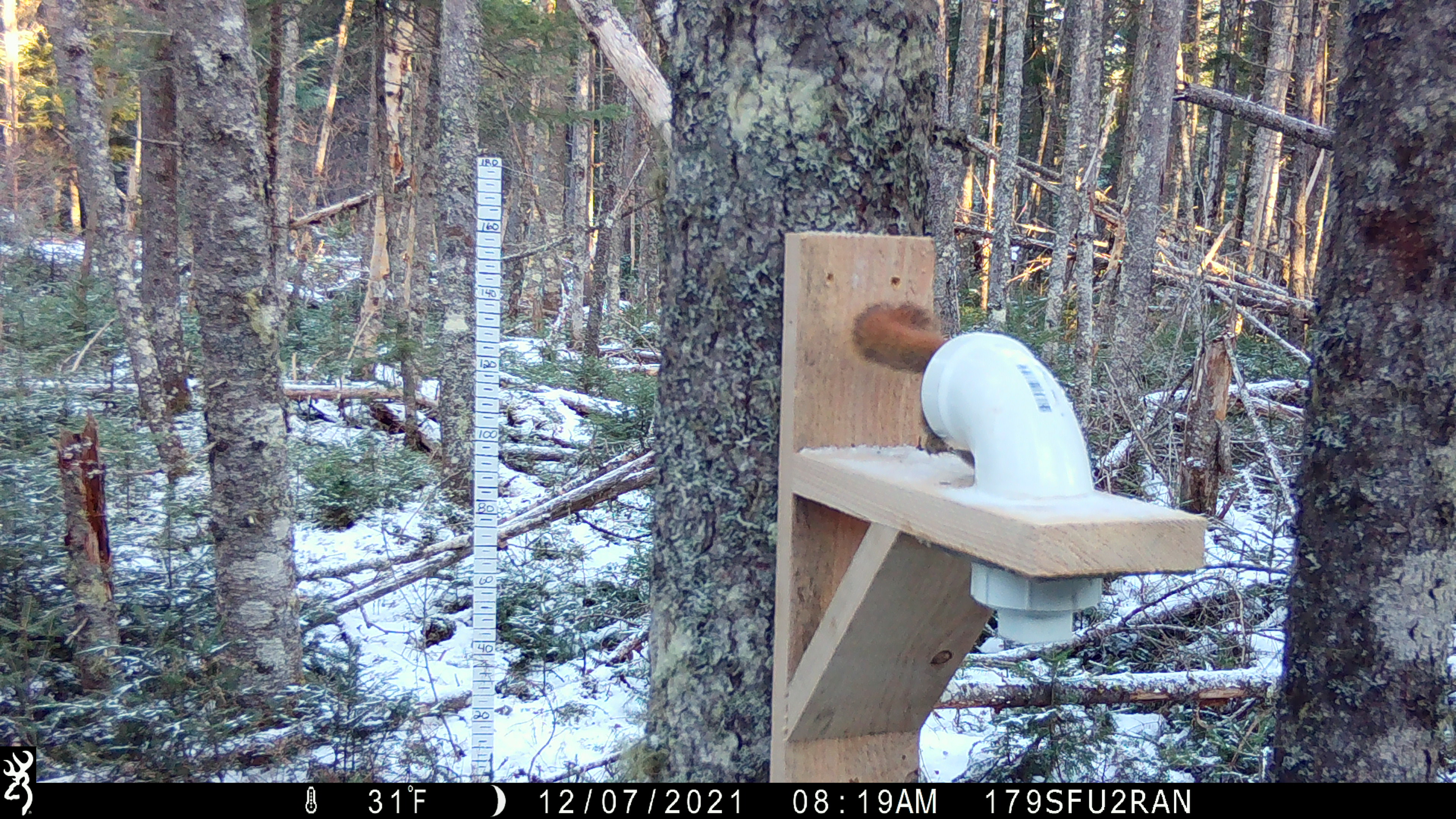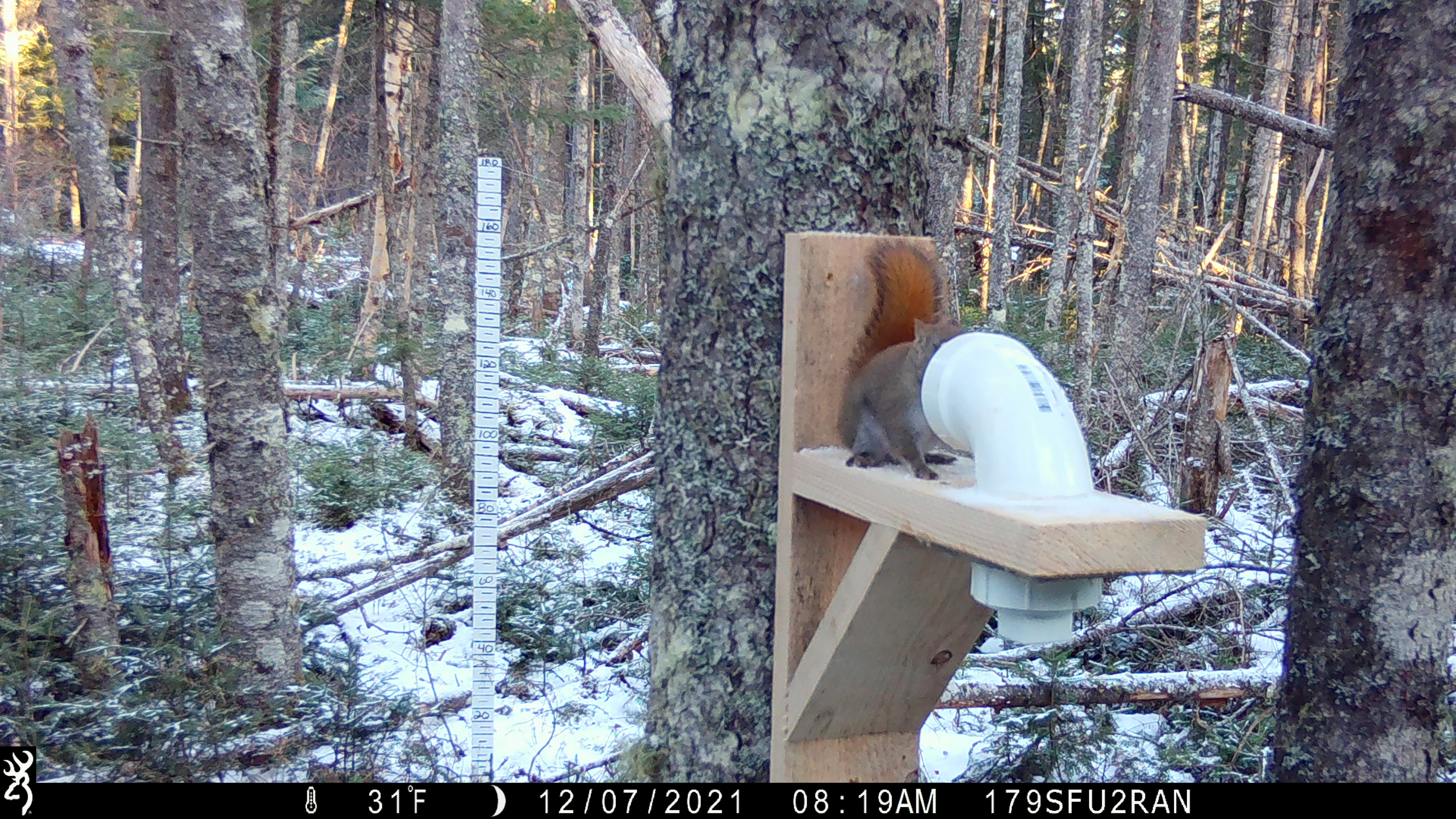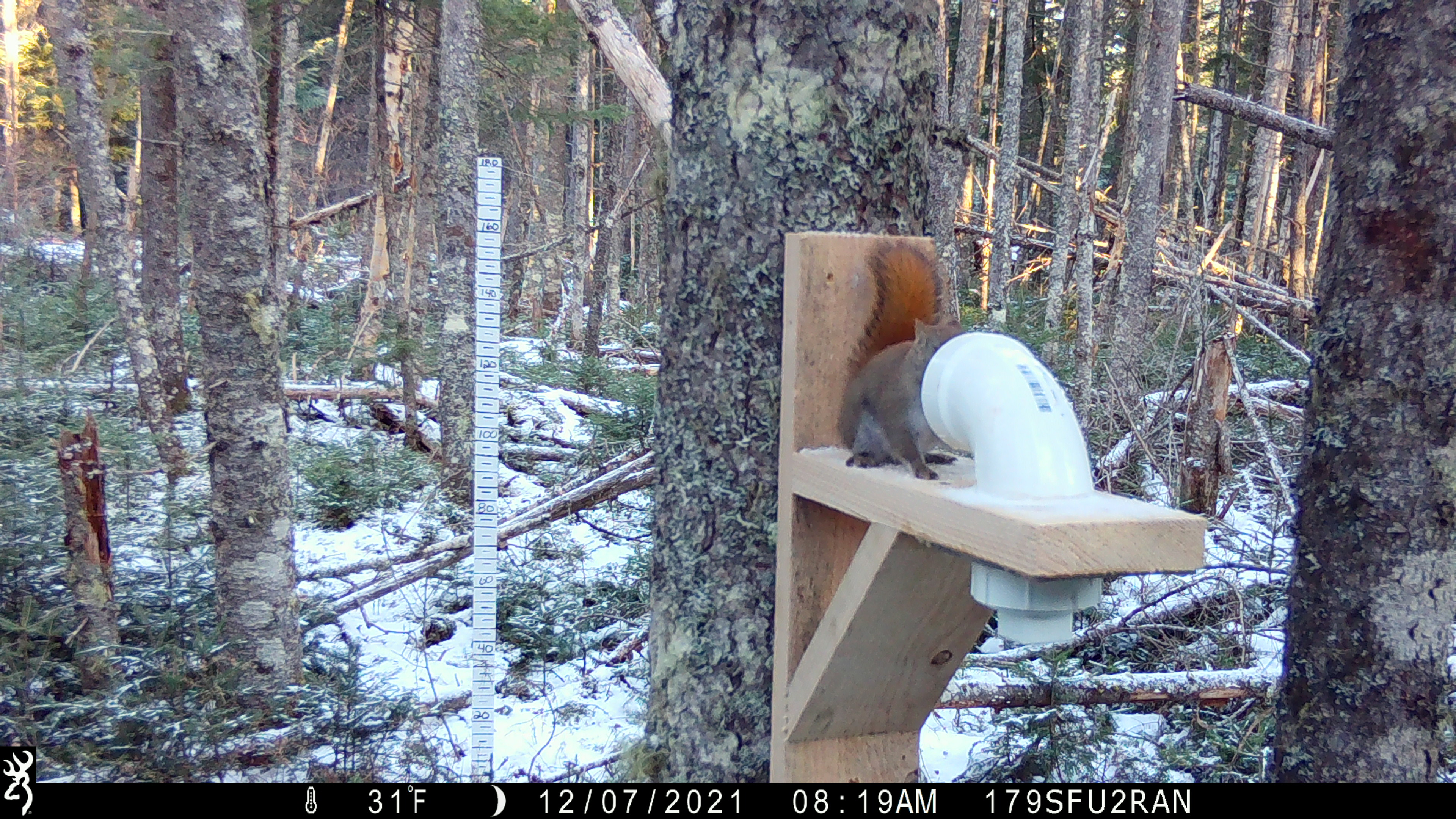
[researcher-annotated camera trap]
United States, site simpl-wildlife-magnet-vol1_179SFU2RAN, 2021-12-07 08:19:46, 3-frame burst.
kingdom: Animalia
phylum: Chordata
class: Mammalia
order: Rodentia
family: Sciuridae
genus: Tamiasciurus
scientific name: Tamiasciurus hudsonicus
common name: red squirrel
Red squirrel (Tamiasciurus hudsonicus).